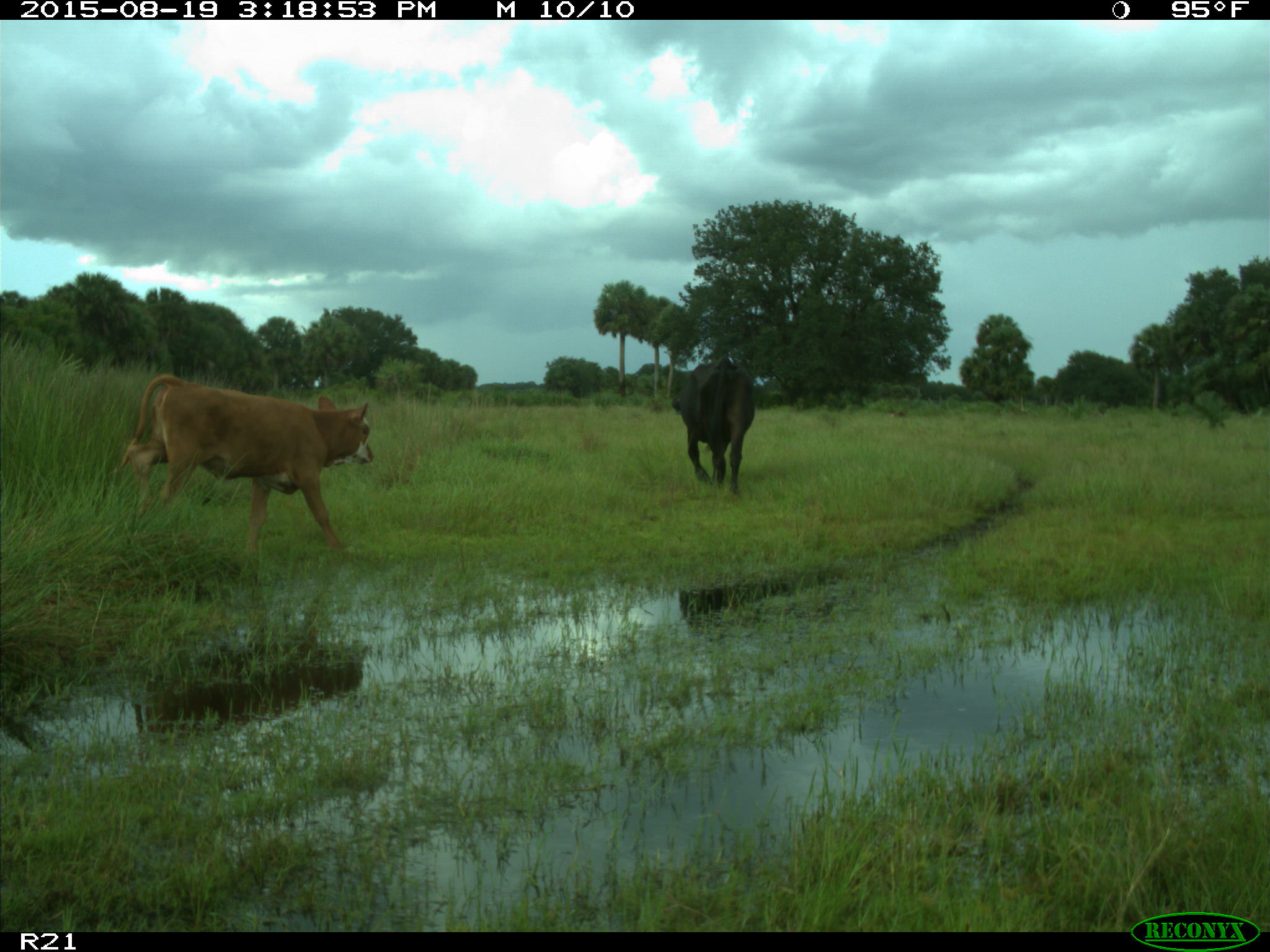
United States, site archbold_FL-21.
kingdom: Animalia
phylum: Chordata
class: Mammalia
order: Artiodactyla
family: Bovidae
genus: Bos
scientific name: Bos taurus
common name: domestic cow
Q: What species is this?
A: Bos taurus (domestic cow).